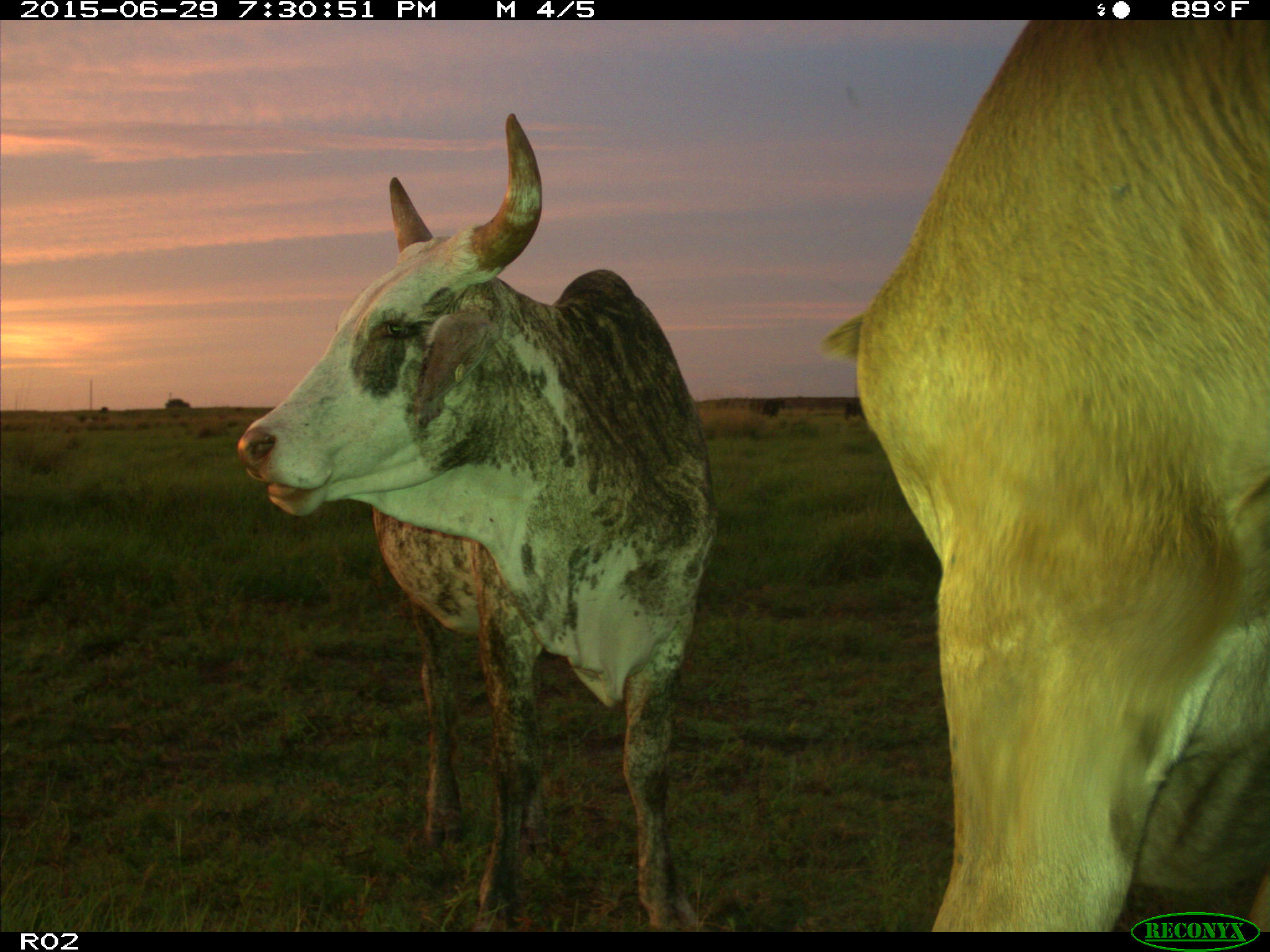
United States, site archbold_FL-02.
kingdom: Animalia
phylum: Chordata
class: Mammalia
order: Artiodactyla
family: Bovidae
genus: Bos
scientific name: Bos taurus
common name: domestic cow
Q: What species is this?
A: Bos taurus (domestic cow).